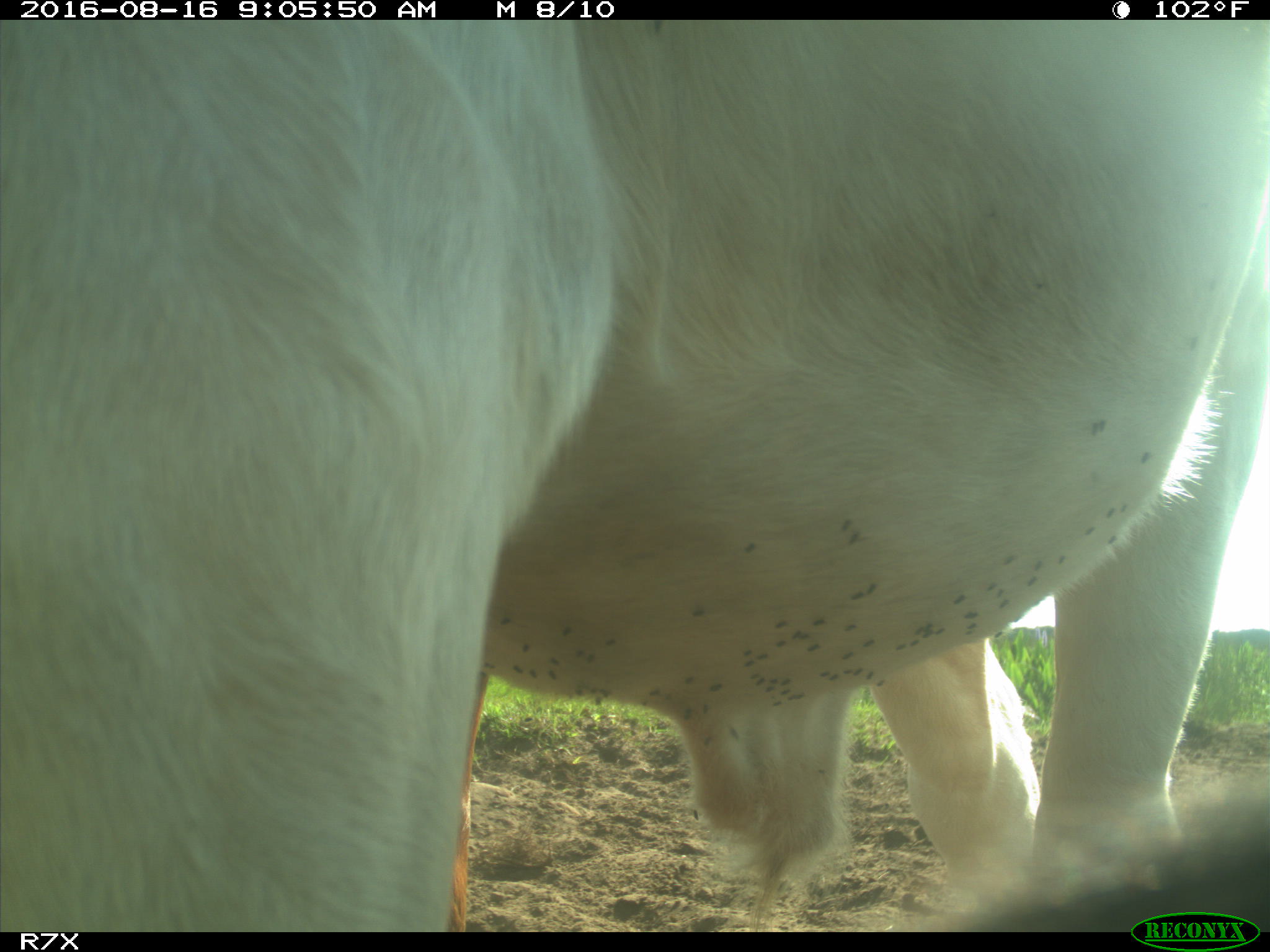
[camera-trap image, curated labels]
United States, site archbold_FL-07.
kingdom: Animalia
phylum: Chordata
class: Mammalia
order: Artiodactyla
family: Bovidae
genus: Bos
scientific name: Bos taurus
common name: domestic cow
Bos taurus (domestic cow).